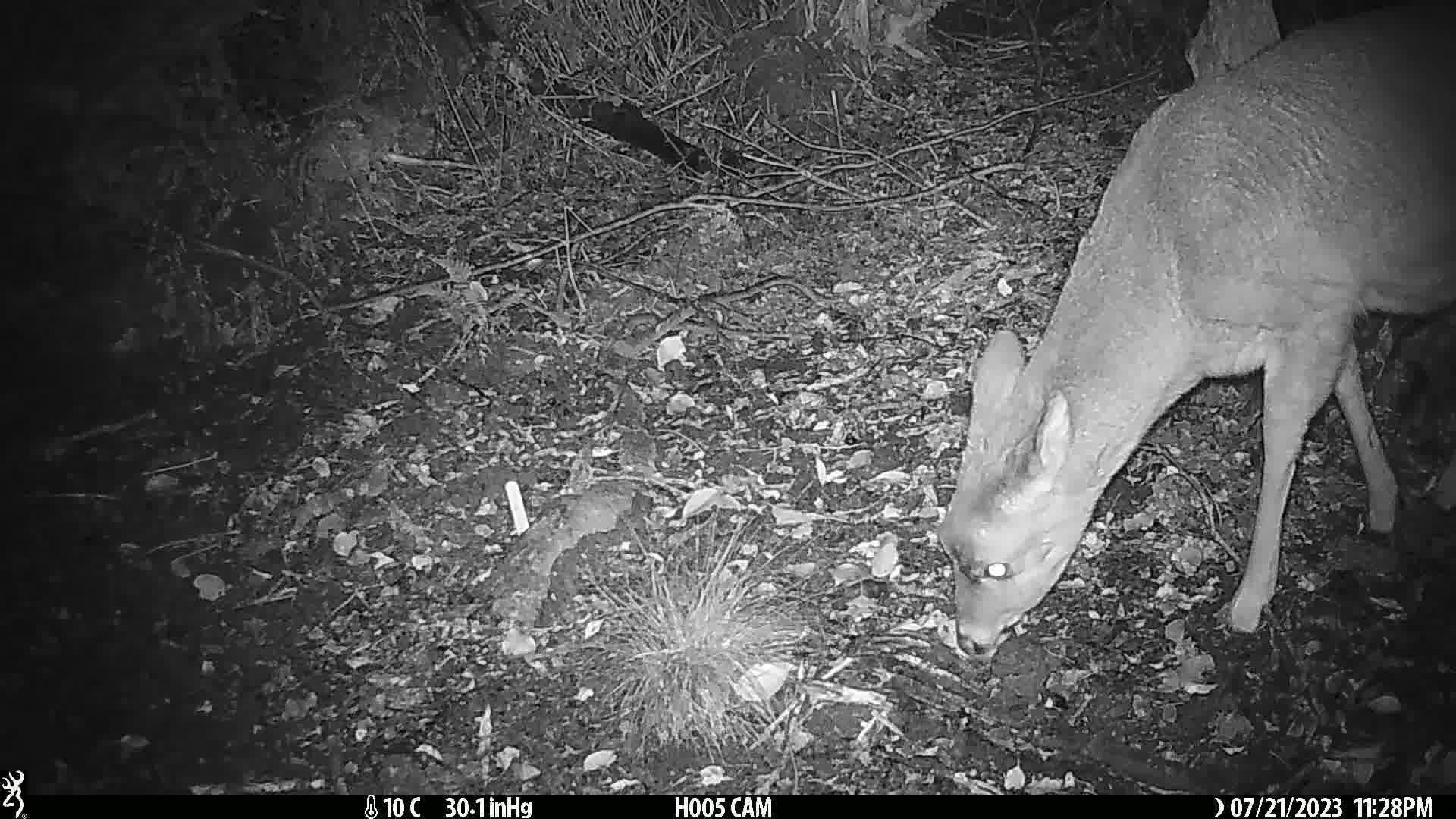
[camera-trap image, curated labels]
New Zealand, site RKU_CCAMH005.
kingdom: Animalia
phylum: Chordata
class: Mammalia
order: Artiodactyla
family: Cervidae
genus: Odocoileus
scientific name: Odocoileus virginianus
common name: white-tailed deer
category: white tailed deer